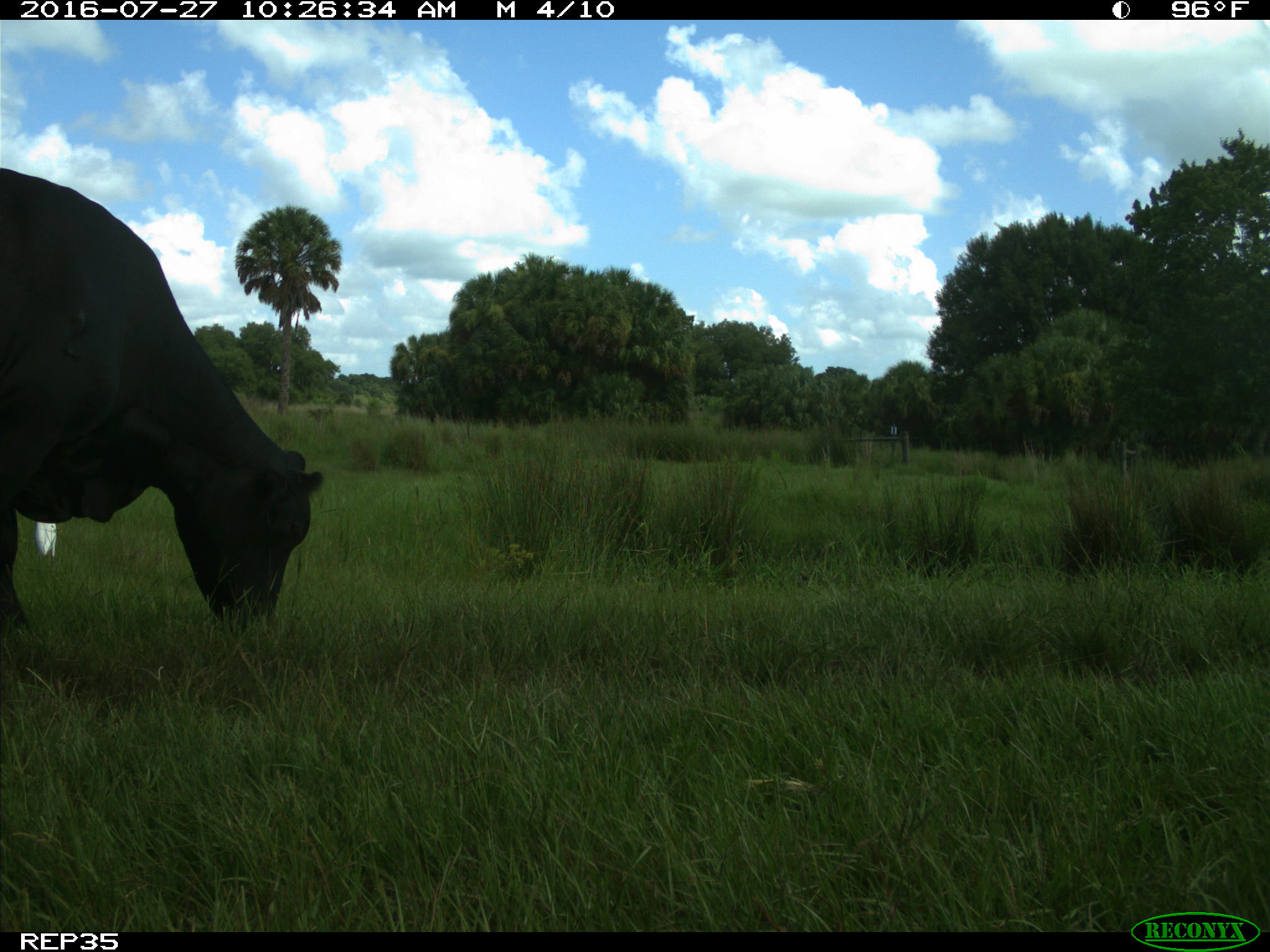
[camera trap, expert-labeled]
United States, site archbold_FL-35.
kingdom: Animalia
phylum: Chordata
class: Mammalia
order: Artiodactyla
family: Bovidae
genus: Bos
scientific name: Bos taurus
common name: domestic cow